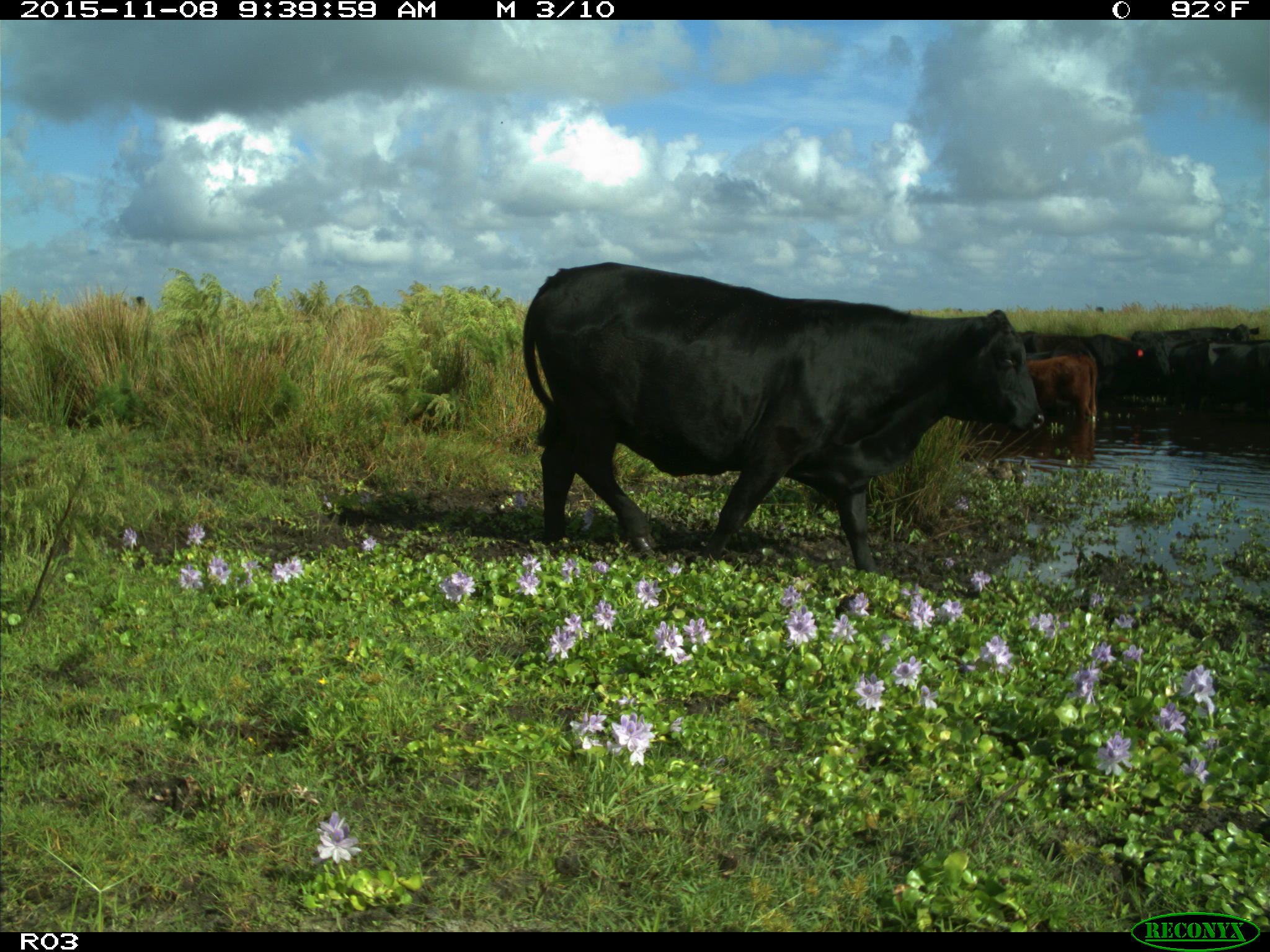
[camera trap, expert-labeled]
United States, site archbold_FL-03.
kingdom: Animalia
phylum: Chordata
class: Mammalia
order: Artiodactyla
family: Bovidae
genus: Bos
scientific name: Bos taurus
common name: domestic cow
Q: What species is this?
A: Bos taurus (domestic cow).